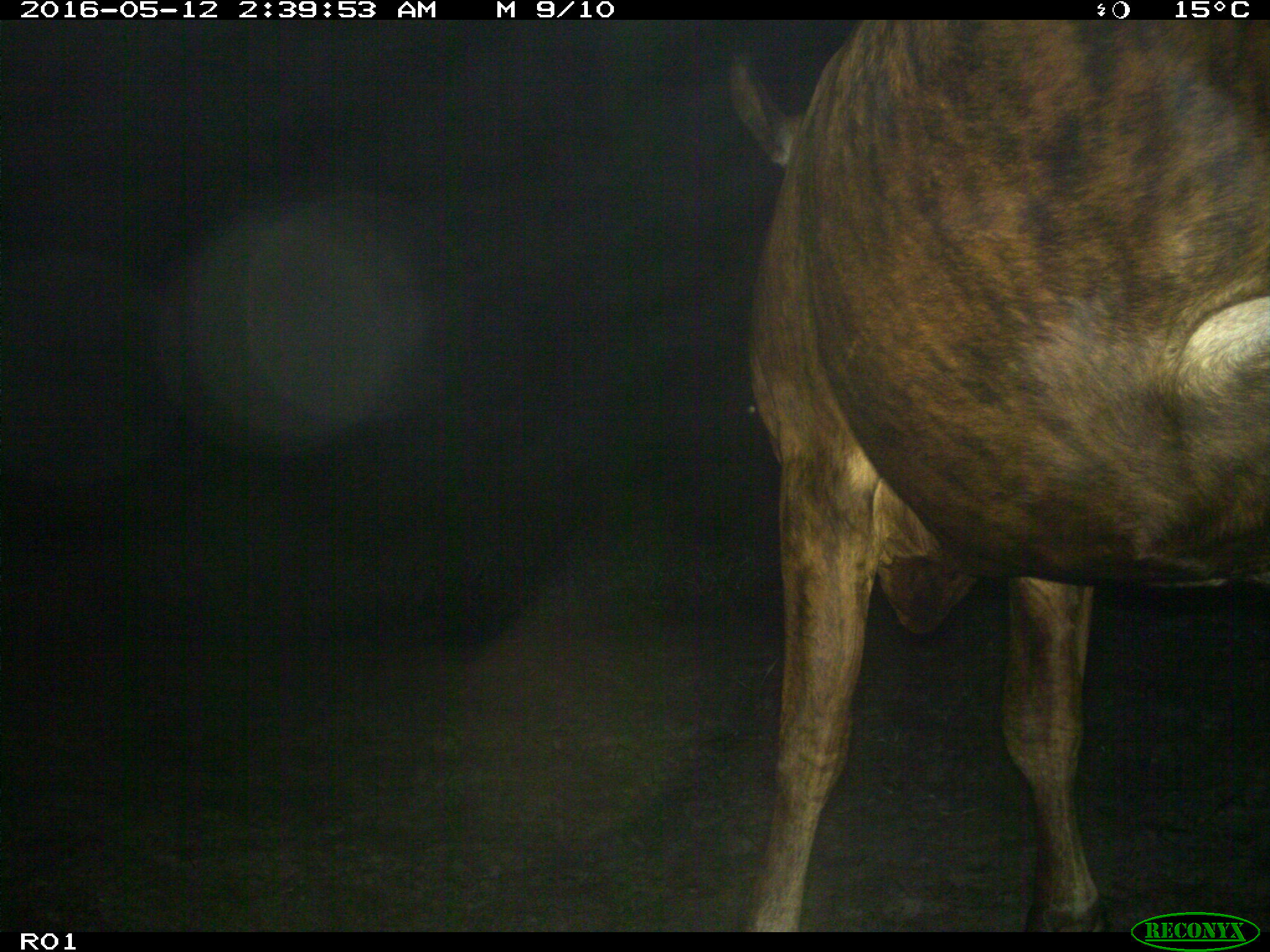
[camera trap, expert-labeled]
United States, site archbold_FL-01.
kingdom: Animalia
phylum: Chordata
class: Mammalia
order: Artiodactyla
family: Bovidae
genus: Bos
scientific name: Bos taurus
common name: domestic cow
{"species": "Bos taurus (domestic cow)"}